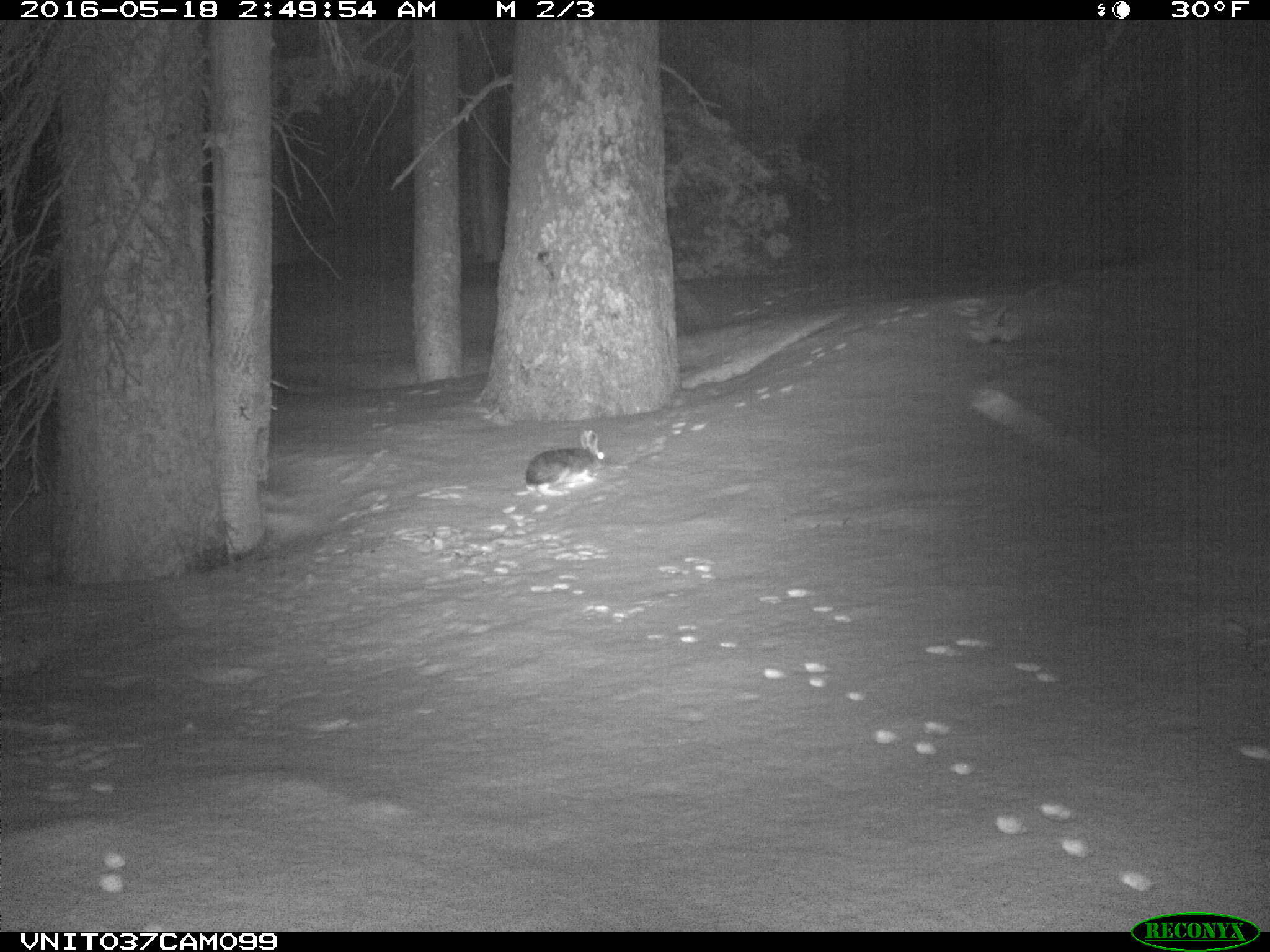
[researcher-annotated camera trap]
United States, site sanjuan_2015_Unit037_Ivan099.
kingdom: Animalia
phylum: Chordata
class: Mammalia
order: Lagomorpha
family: Leporidae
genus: Lepus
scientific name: Lepus americanus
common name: snowshoe hare